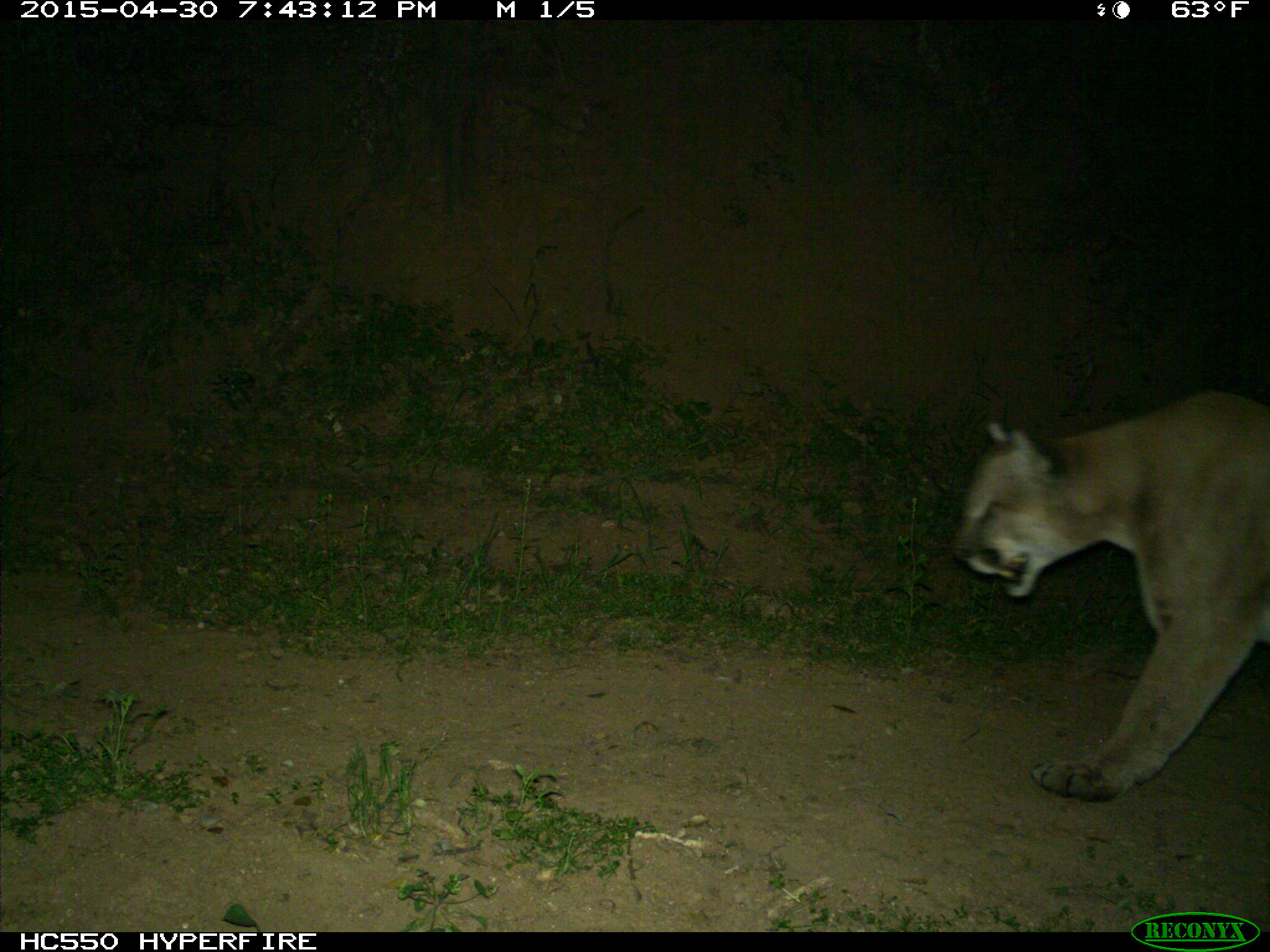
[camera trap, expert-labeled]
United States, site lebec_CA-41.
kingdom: Animalia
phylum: Chordata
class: Mammalia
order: Carnivora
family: Felidae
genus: Puma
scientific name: Puma concolor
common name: mountain lion